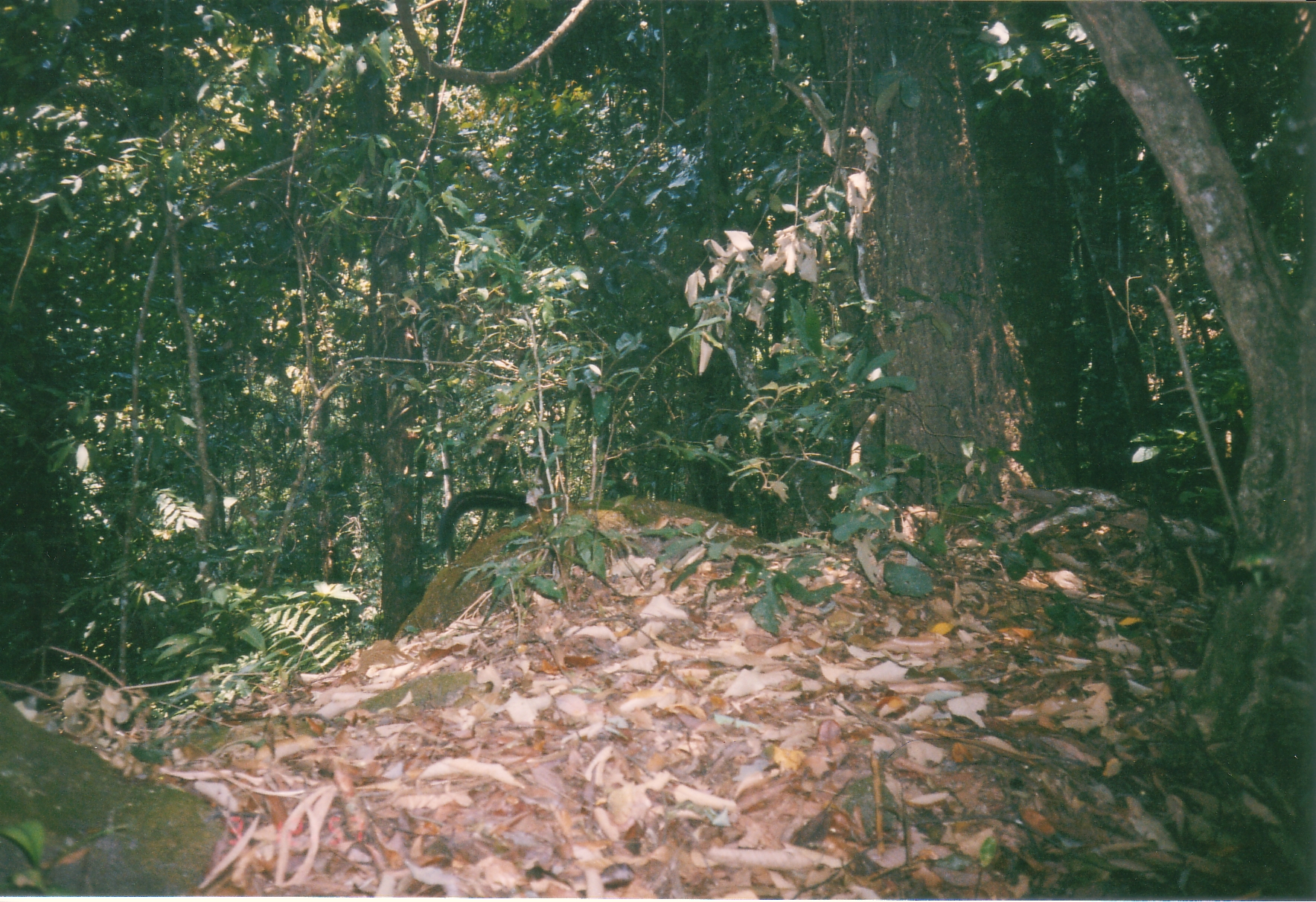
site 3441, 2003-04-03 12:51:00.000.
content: unidentified animal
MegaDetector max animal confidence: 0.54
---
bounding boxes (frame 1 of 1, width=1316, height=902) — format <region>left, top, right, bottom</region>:
unknown: <region>433, 487, 537, 554</region>